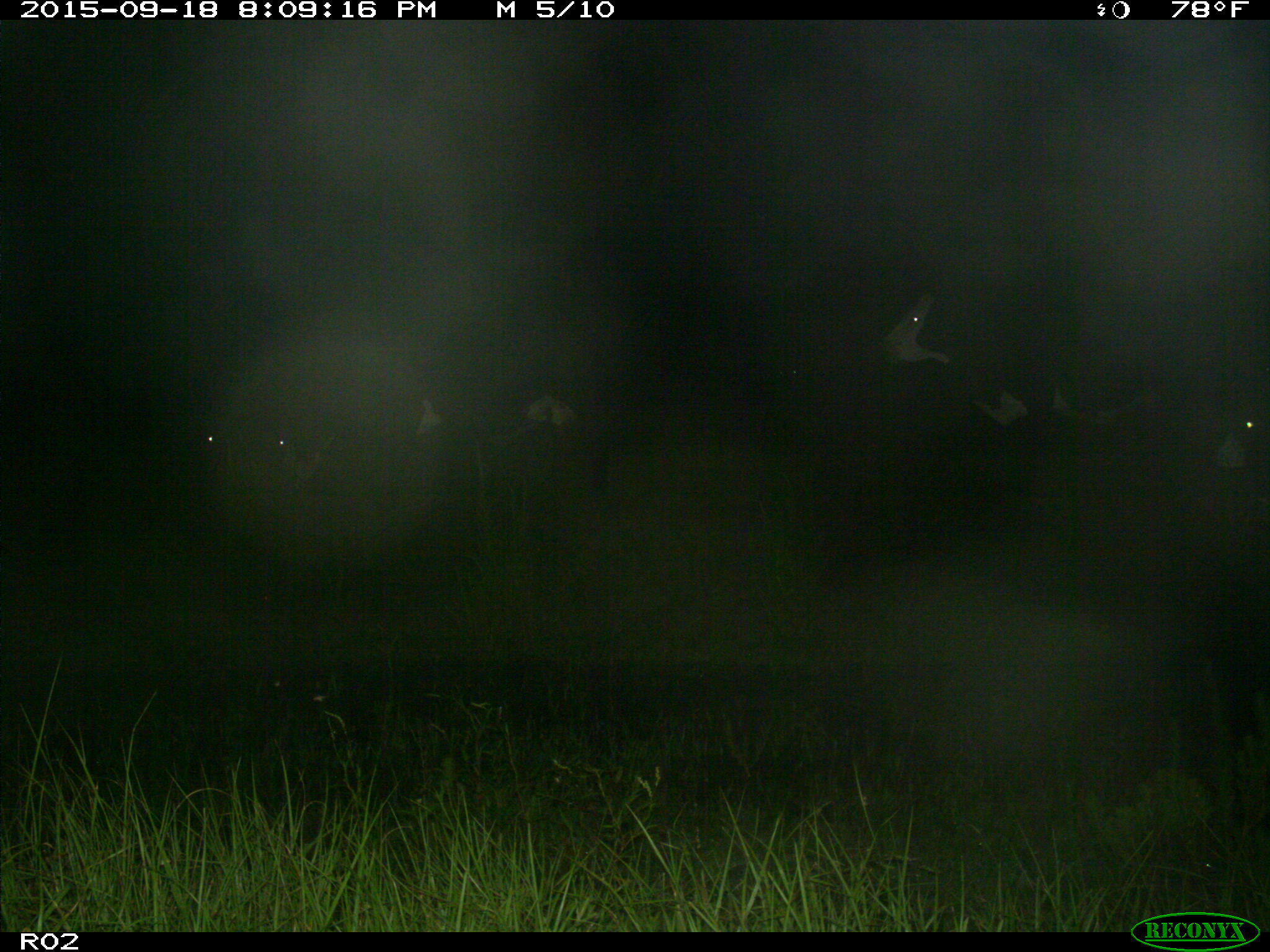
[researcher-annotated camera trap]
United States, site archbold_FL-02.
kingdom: Animalia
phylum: Chordata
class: Mammalia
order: Artiodactyla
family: Bovidae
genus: Bos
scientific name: Bos taurus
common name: domestic cow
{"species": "Bos taurus (domestic cow)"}